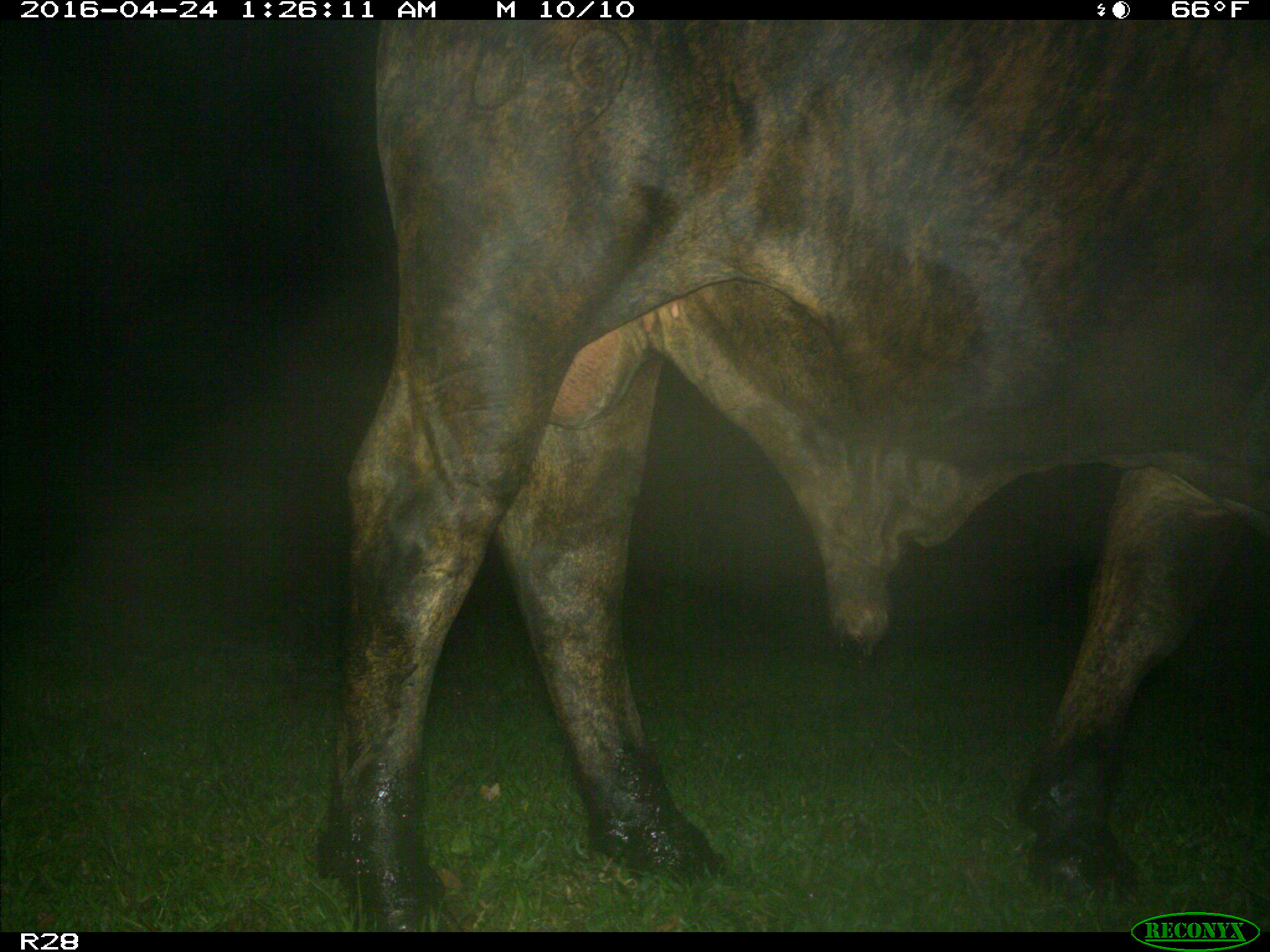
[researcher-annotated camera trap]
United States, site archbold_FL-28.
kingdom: Animalia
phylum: Chordata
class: Mammalia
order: Artiodactyla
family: Bovidae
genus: Bos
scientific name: Bos taurus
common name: domestic cow